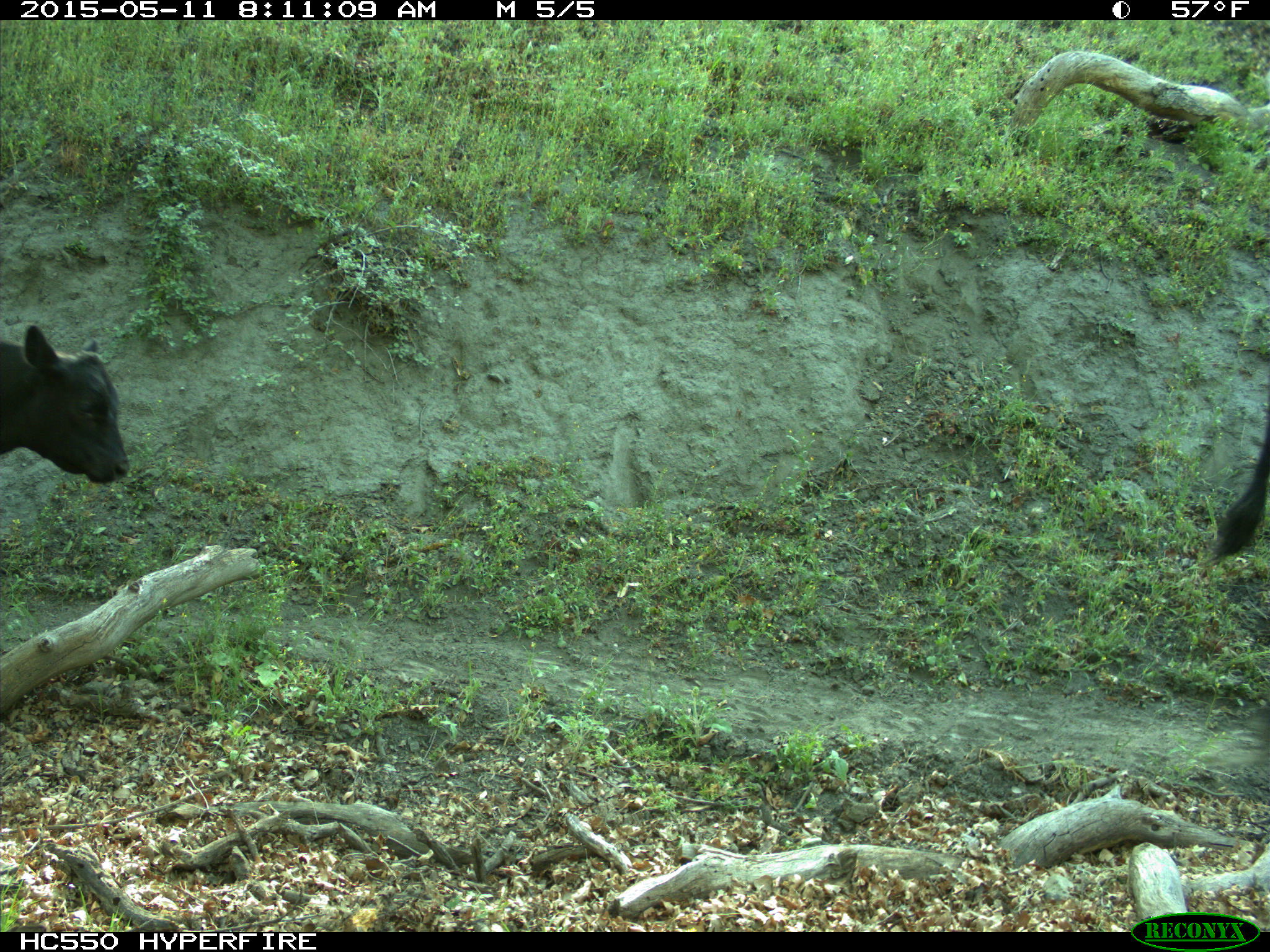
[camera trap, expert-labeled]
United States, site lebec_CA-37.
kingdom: Animalia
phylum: Chordata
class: Mammalia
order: Artiodactyla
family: Bovidae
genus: Bos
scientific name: Bos taurus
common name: domestic cow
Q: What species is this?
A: Bos taurus (domestic cow).